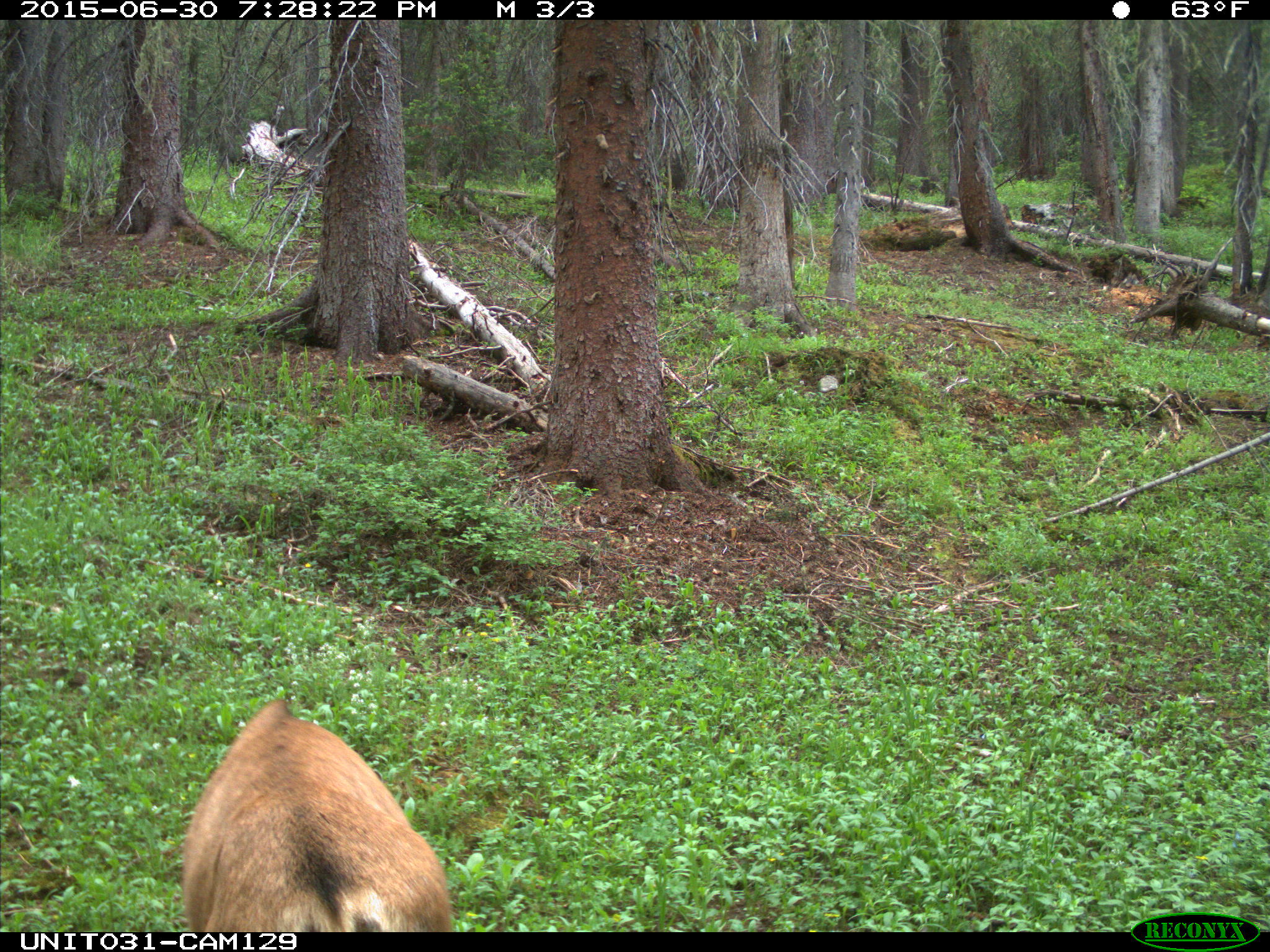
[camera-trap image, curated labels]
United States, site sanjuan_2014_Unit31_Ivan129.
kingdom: Animalia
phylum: Chordata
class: Mammalia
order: Artiodactyla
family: Cervidae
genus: Odocoileus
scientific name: Odocoileus hemionus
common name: mule deer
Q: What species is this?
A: Odocoileus hemionus (mule deer).